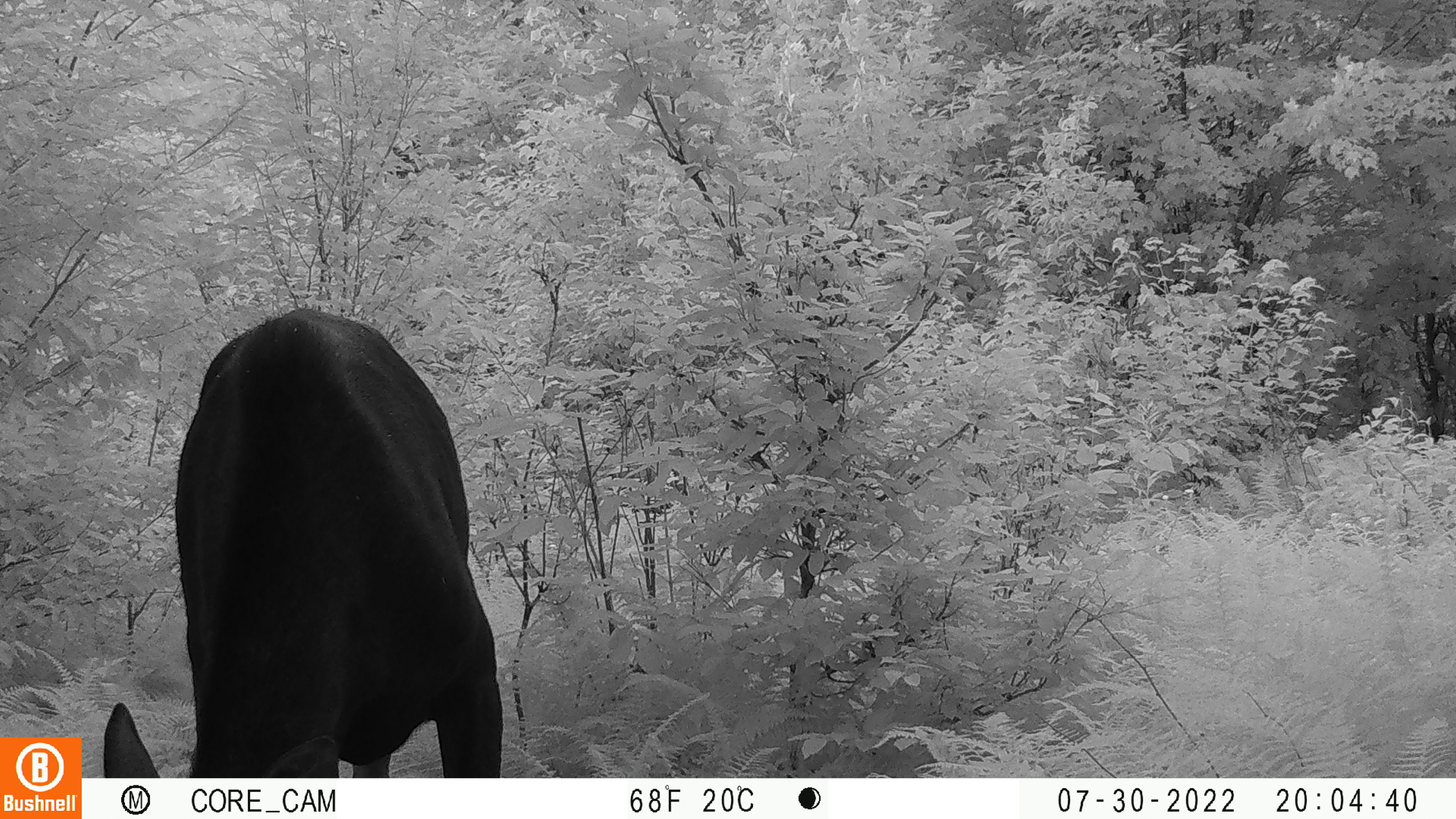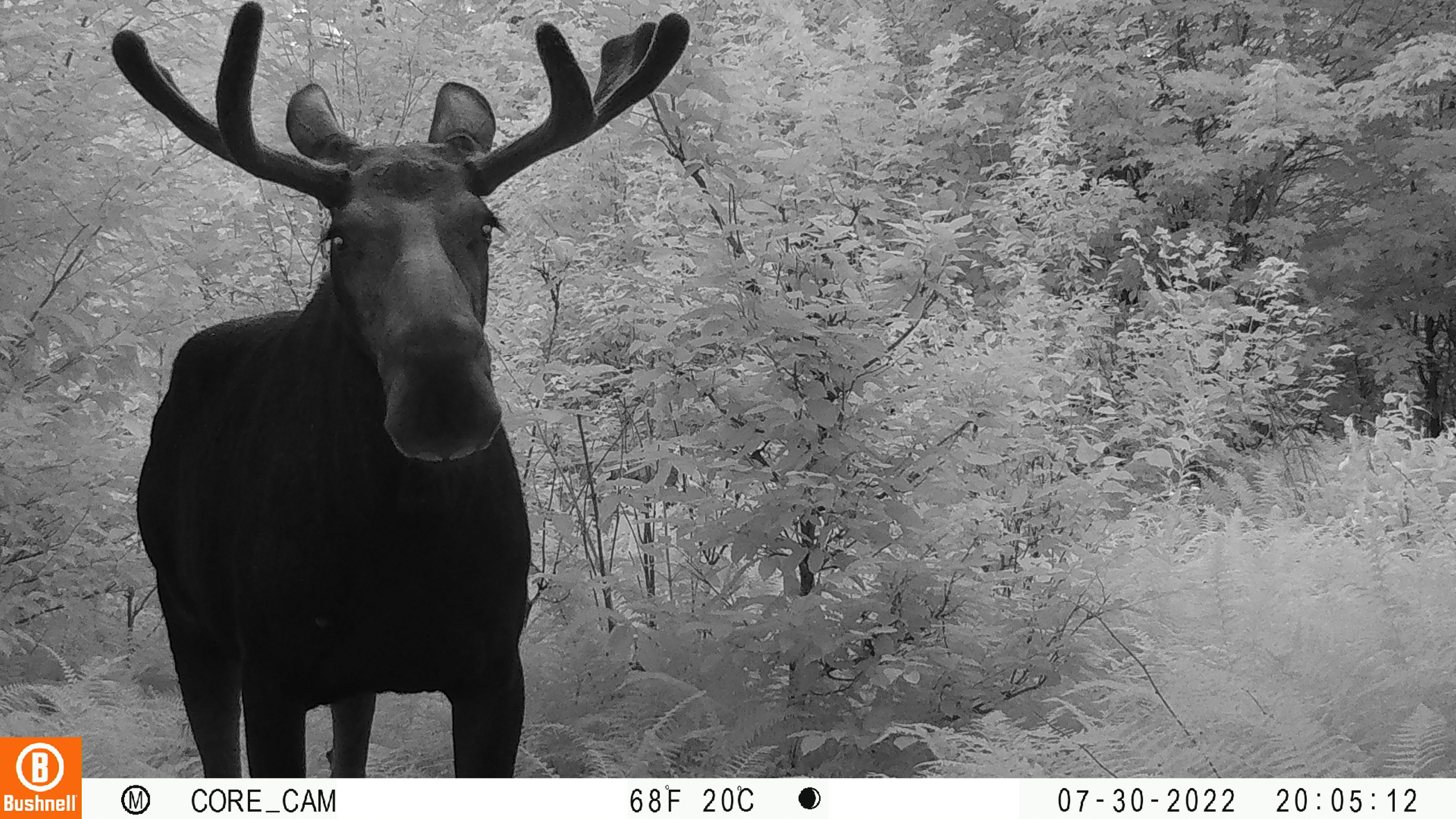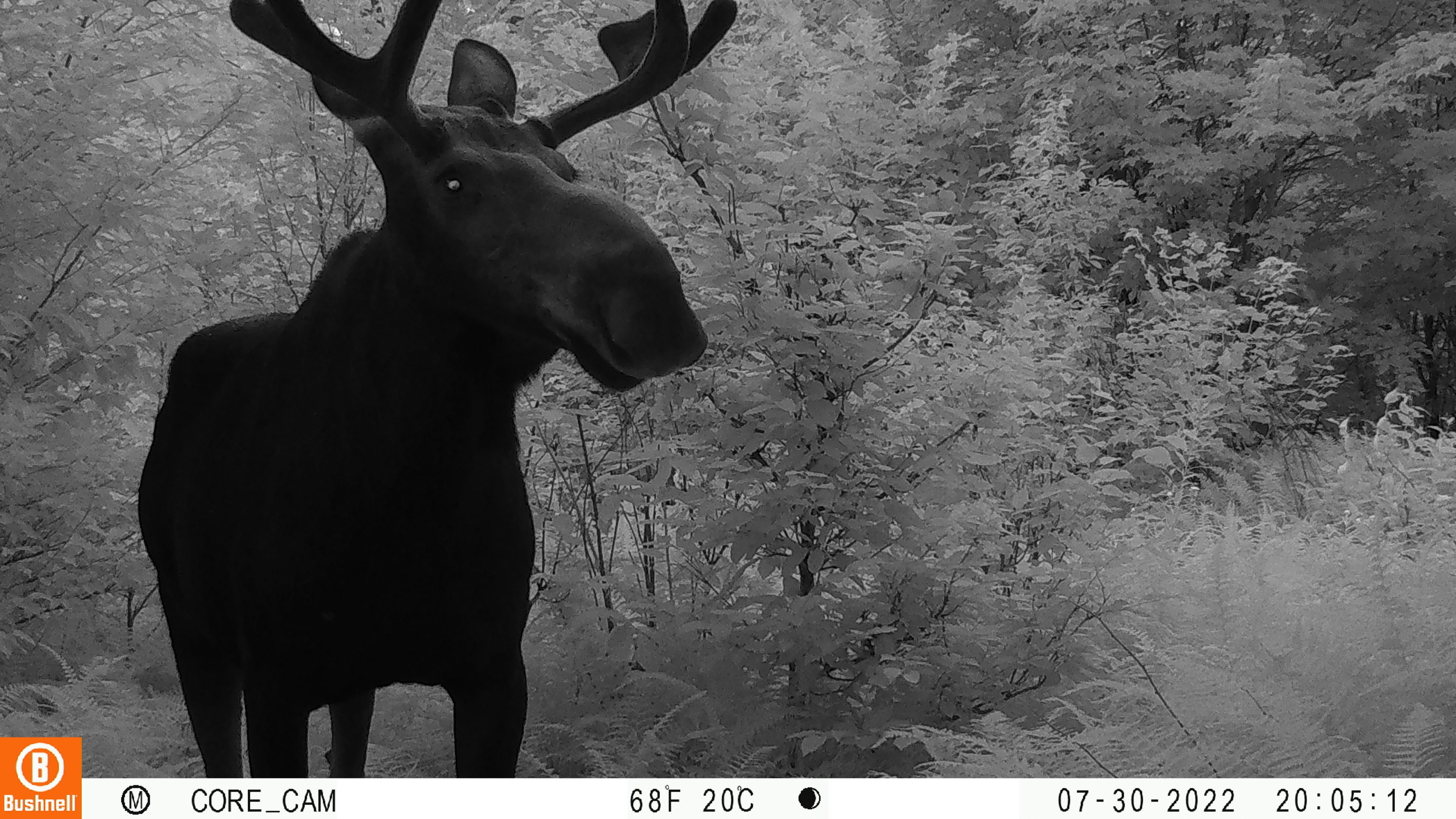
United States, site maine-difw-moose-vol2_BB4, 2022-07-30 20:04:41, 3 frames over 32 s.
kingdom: Animalia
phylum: Chordata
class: Mammalia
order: Artiodactyla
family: Cervidae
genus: Alces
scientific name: Alces alces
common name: moose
Moose (Alces alces).